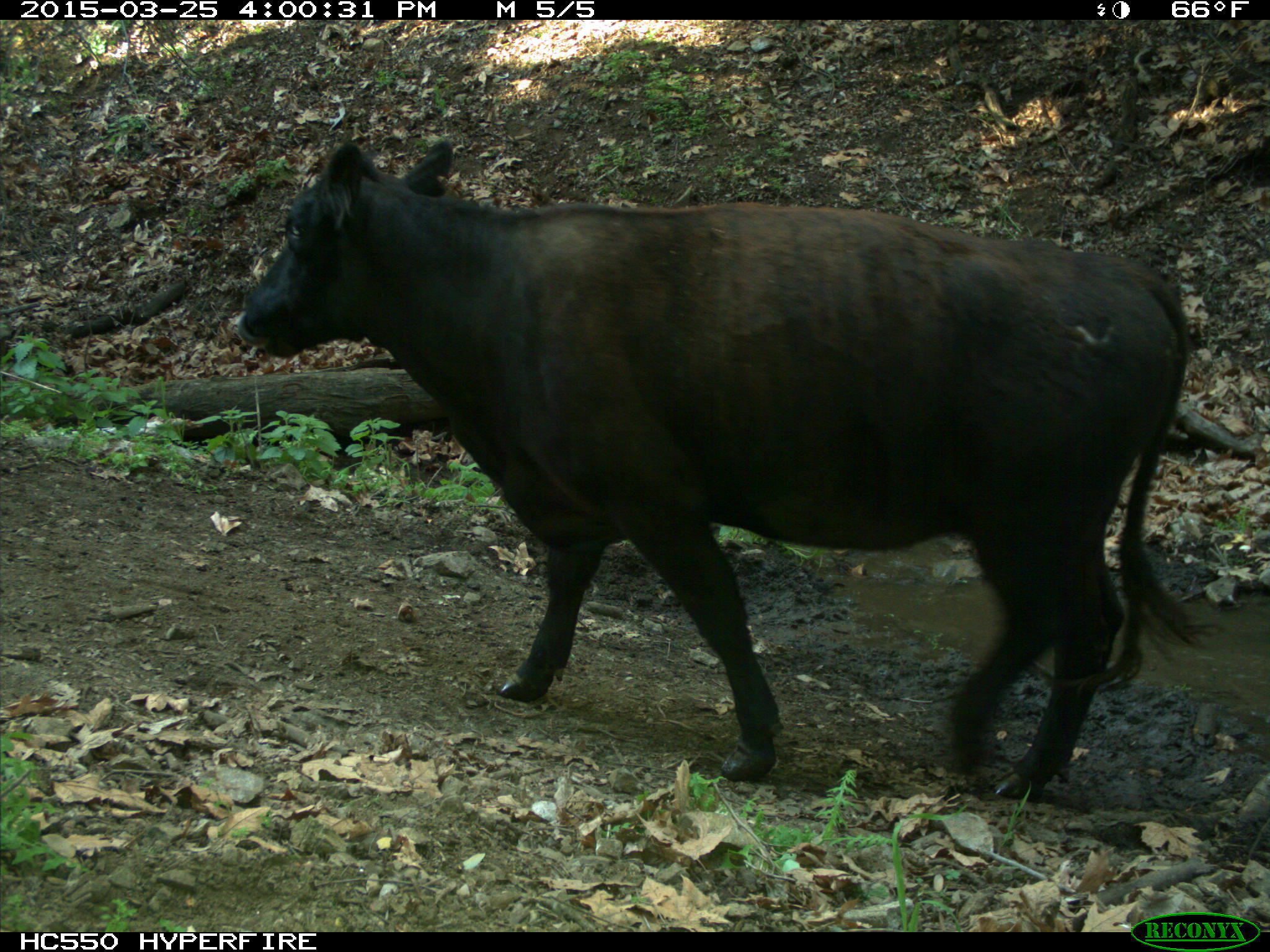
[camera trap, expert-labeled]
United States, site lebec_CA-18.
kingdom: Animalia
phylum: Chordata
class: Mammalia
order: Artiodactyla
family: Bovidae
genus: Bos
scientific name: Bos taurus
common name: domestic cow